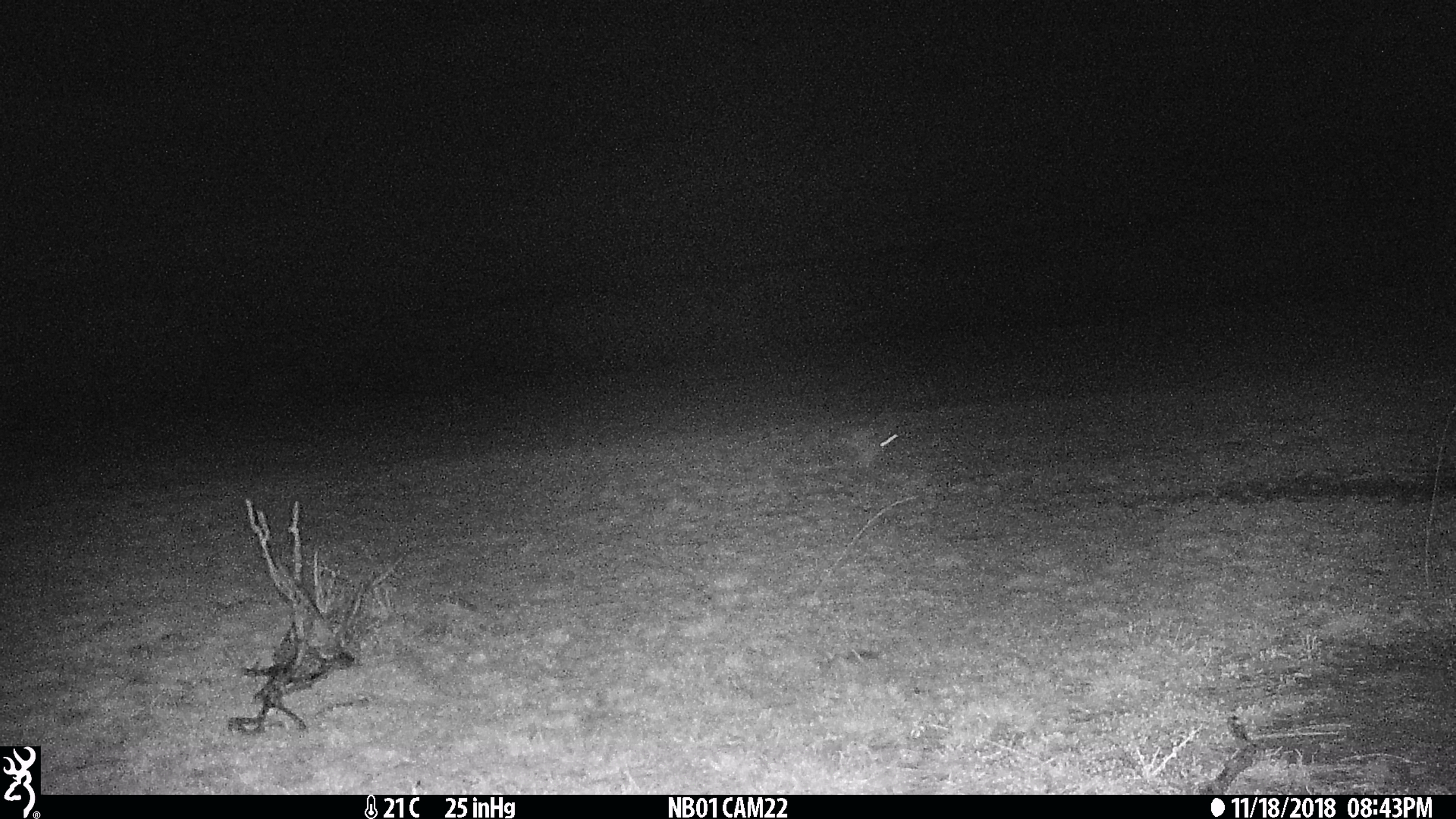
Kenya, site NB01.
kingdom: Animalia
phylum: Chordata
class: Mammalia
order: Lagomorpha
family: Leporidae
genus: Lepus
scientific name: Lepus capensis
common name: cape hare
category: hare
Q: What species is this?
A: Hare (cape hare) (Lepus capensis).